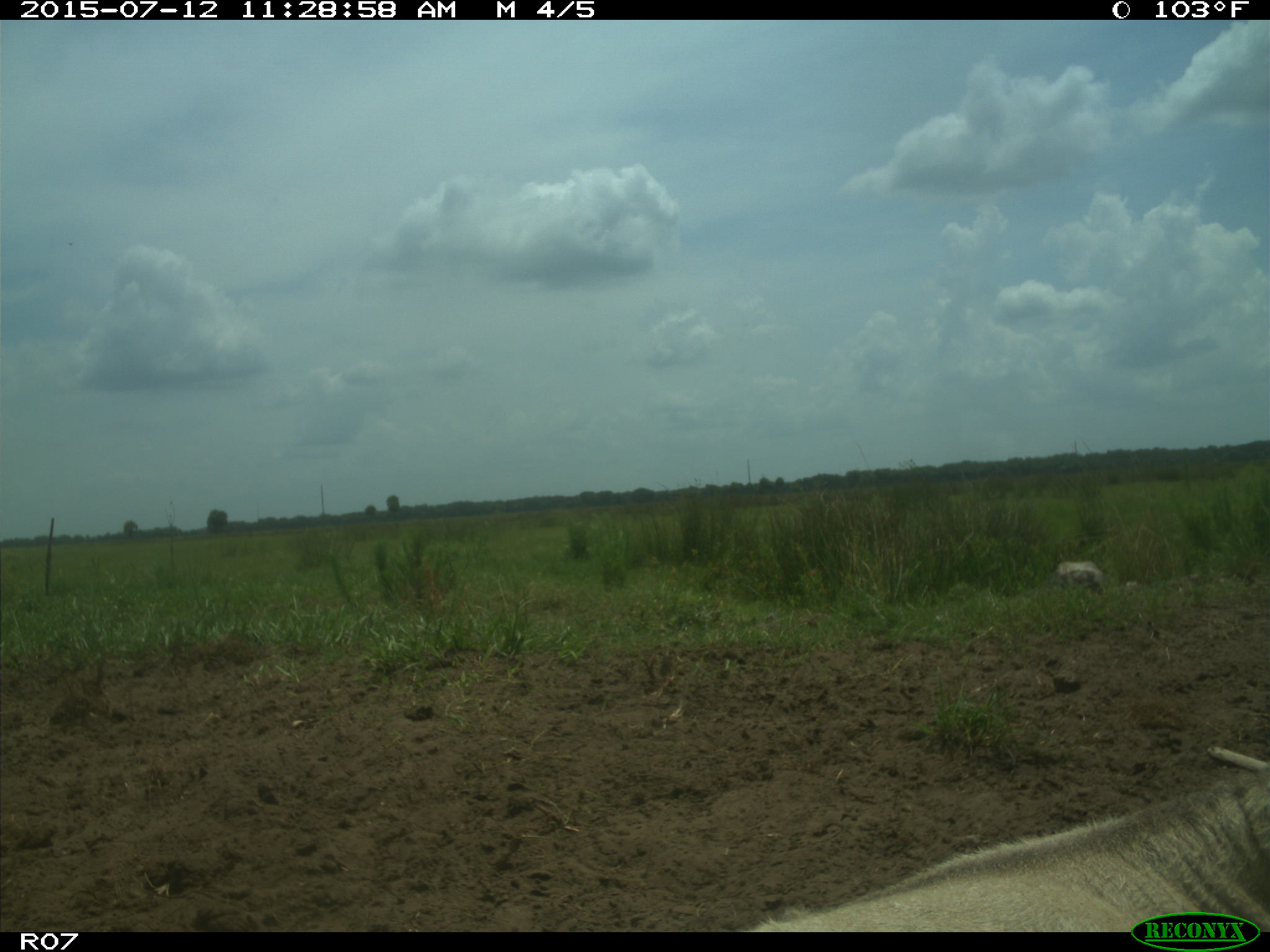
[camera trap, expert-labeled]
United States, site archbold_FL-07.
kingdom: Animalia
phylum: Chordata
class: Mammalia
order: Artiodactyla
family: Bovidae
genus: Bos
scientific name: Bos taurus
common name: domestic cow